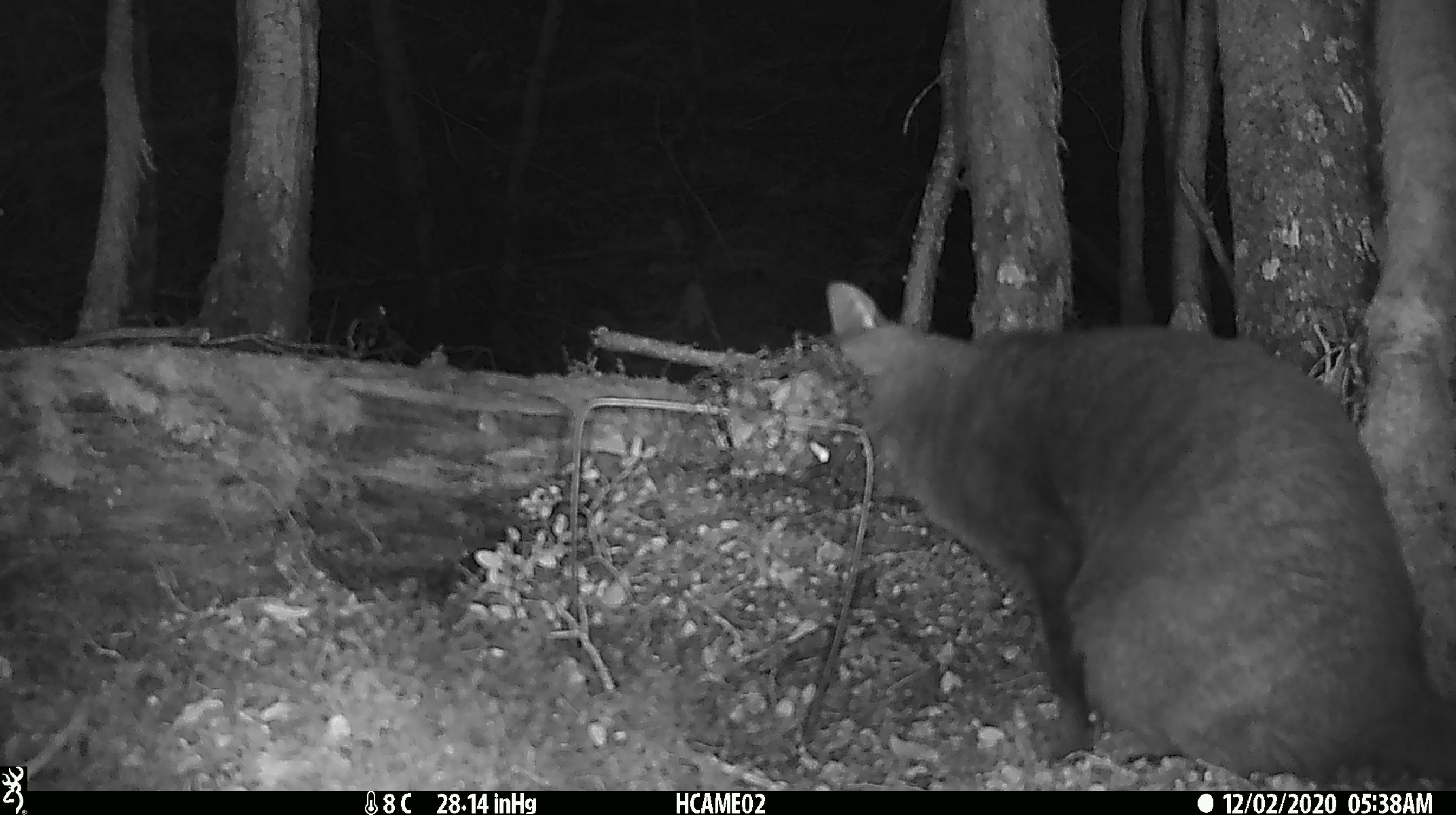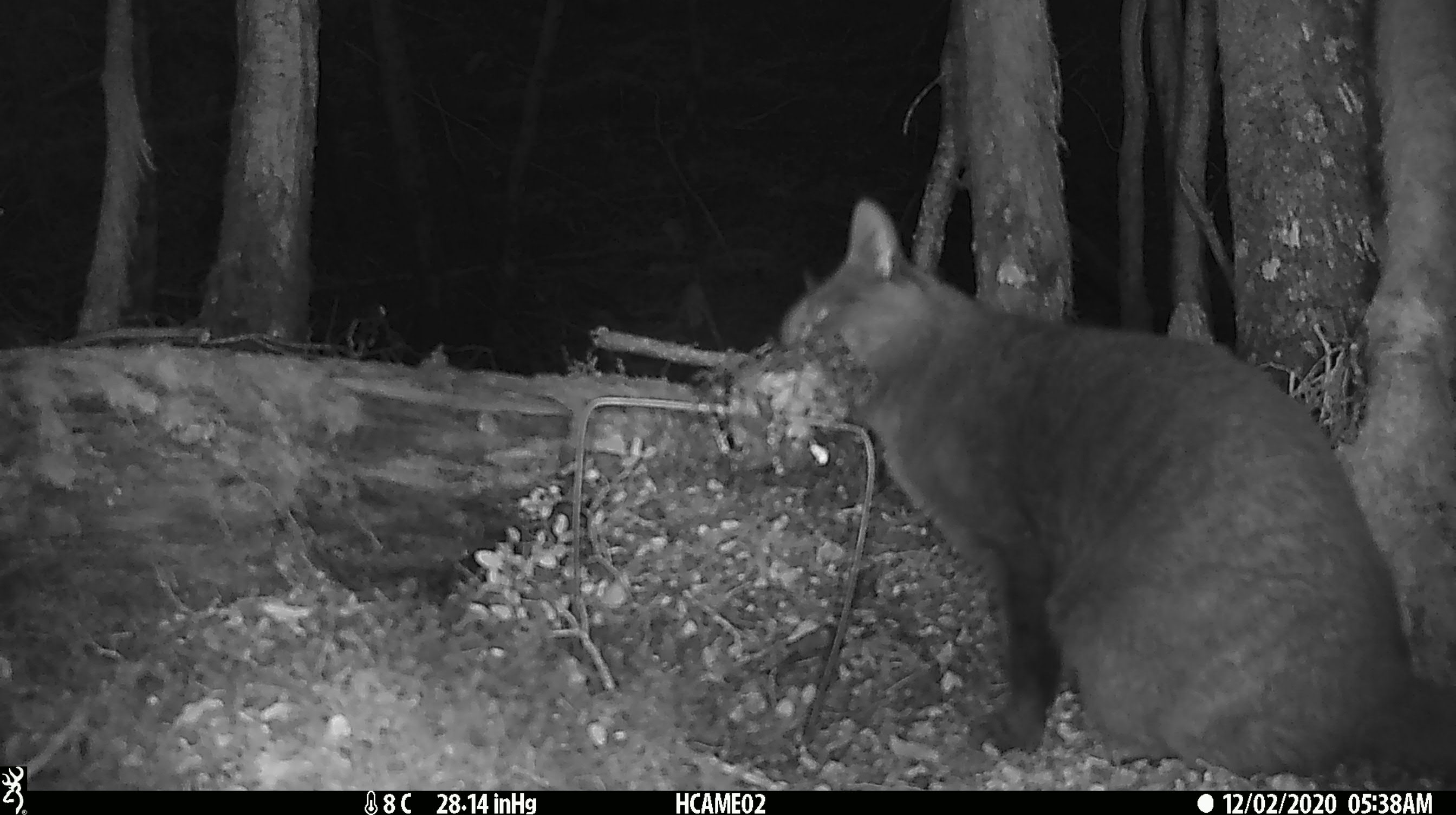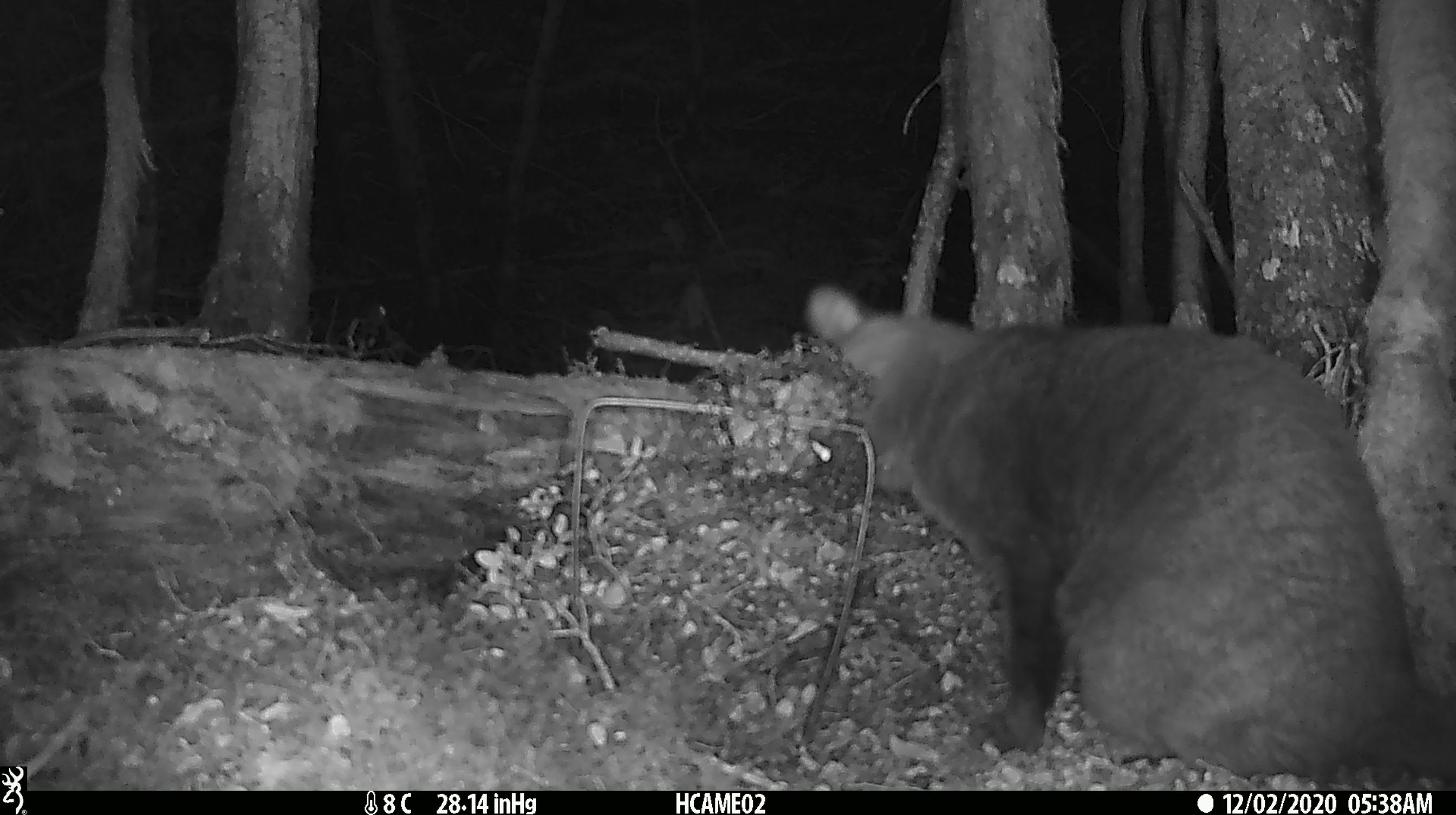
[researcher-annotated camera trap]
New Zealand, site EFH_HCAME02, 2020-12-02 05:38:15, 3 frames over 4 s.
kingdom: Animalia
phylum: Chordata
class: Mammalia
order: Carnivora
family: Felidae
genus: Felis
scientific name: Felis catus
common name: domestic cat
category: cat